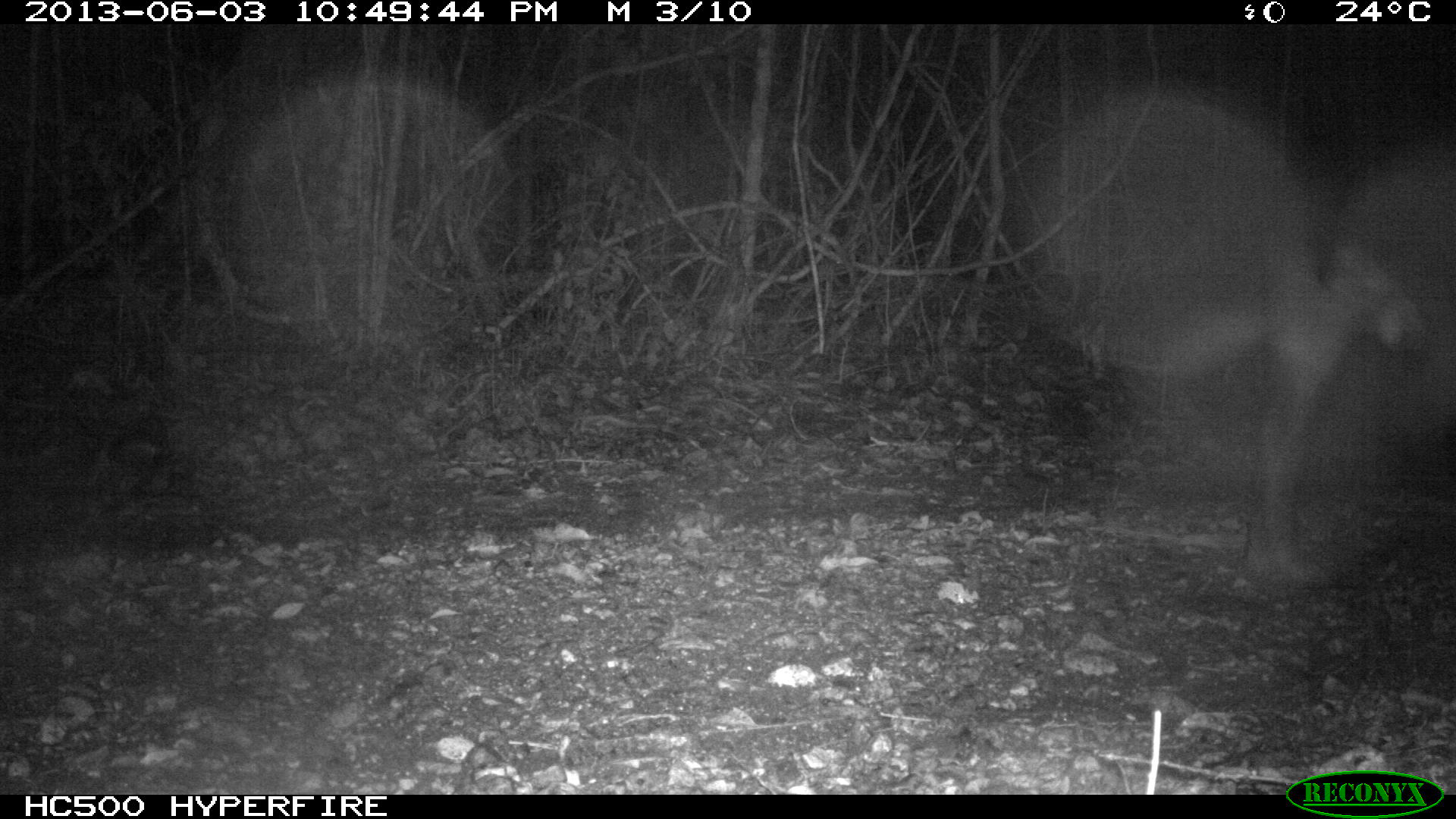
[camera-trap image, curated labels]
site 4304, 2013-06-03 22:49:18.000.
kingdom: Animalia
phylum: Chordata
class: Mammalia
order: Perissodactyla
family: Tapiridae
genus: Tapirus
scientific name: Tapirus bairdii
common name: baird's tapir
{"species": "Tapirus bairdii (baird's tapir)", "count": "1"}